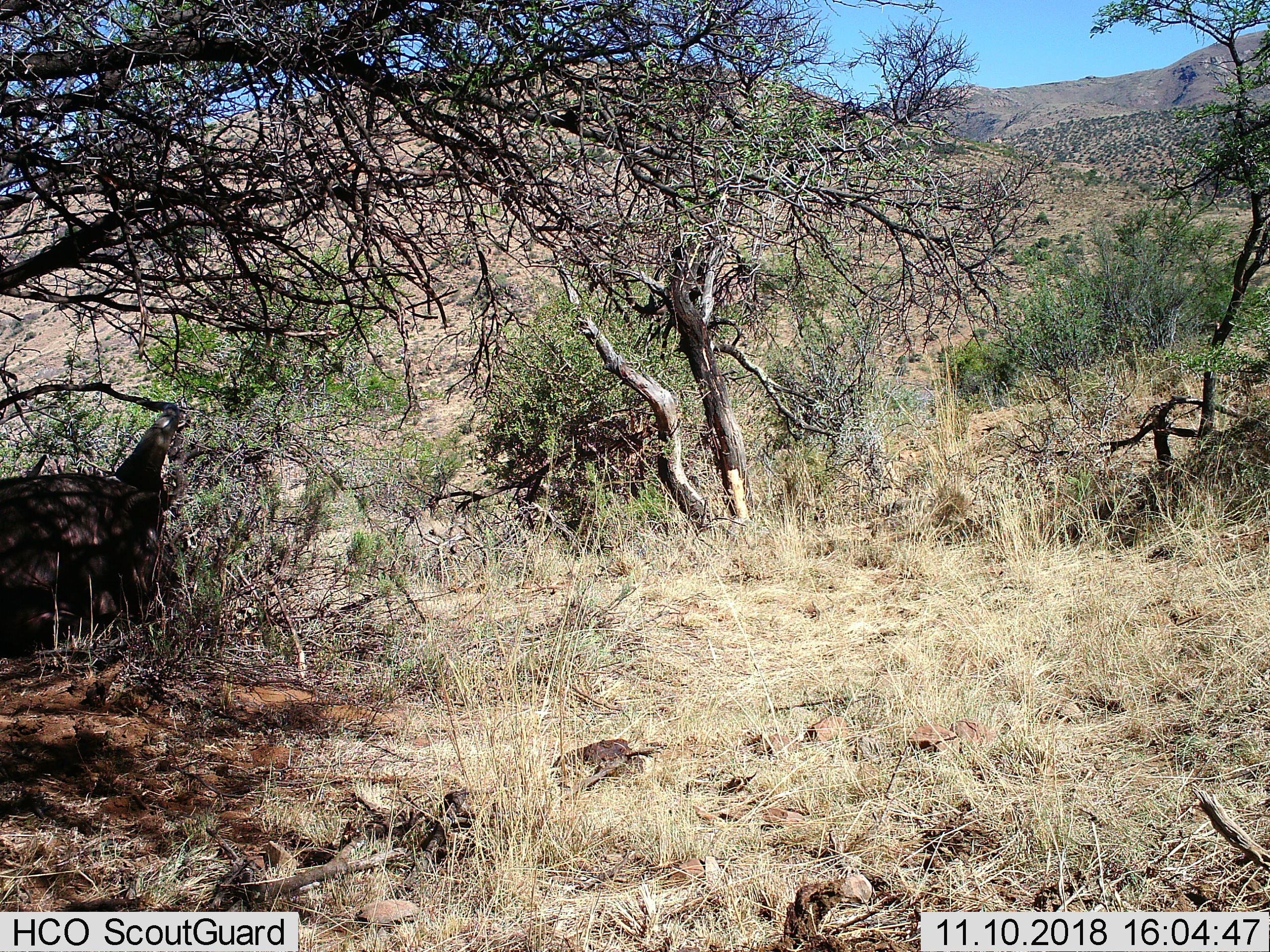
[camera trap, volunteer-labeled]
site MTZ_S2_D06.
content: unidentified animal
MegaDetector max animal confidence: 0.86